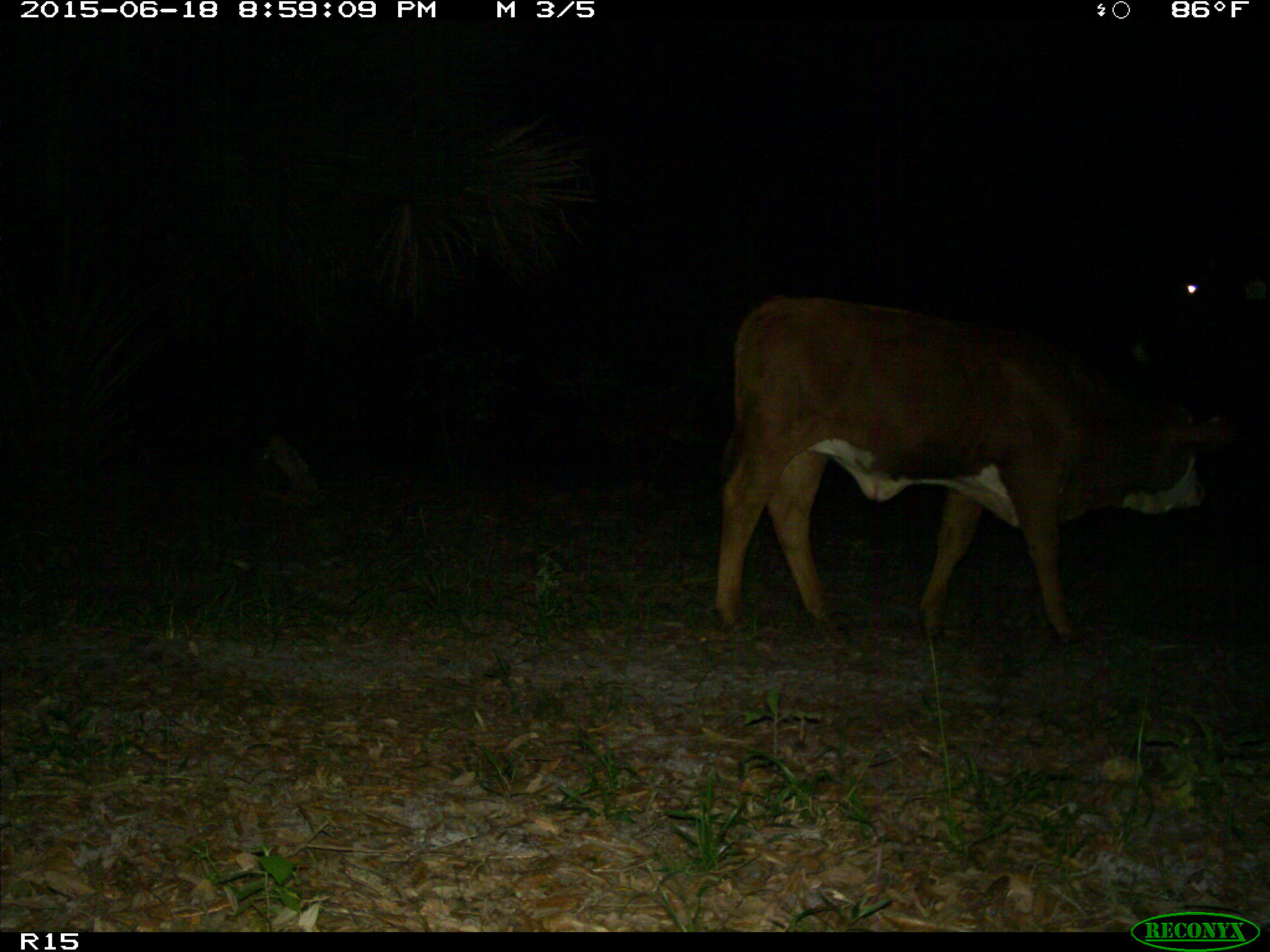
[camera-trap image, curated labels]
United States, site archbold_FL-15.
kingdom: Animalia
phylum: Chordata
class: Mammalia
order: Artiodactyla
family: Bovidae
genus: Bos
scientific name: Bos taurus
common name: domestic cow